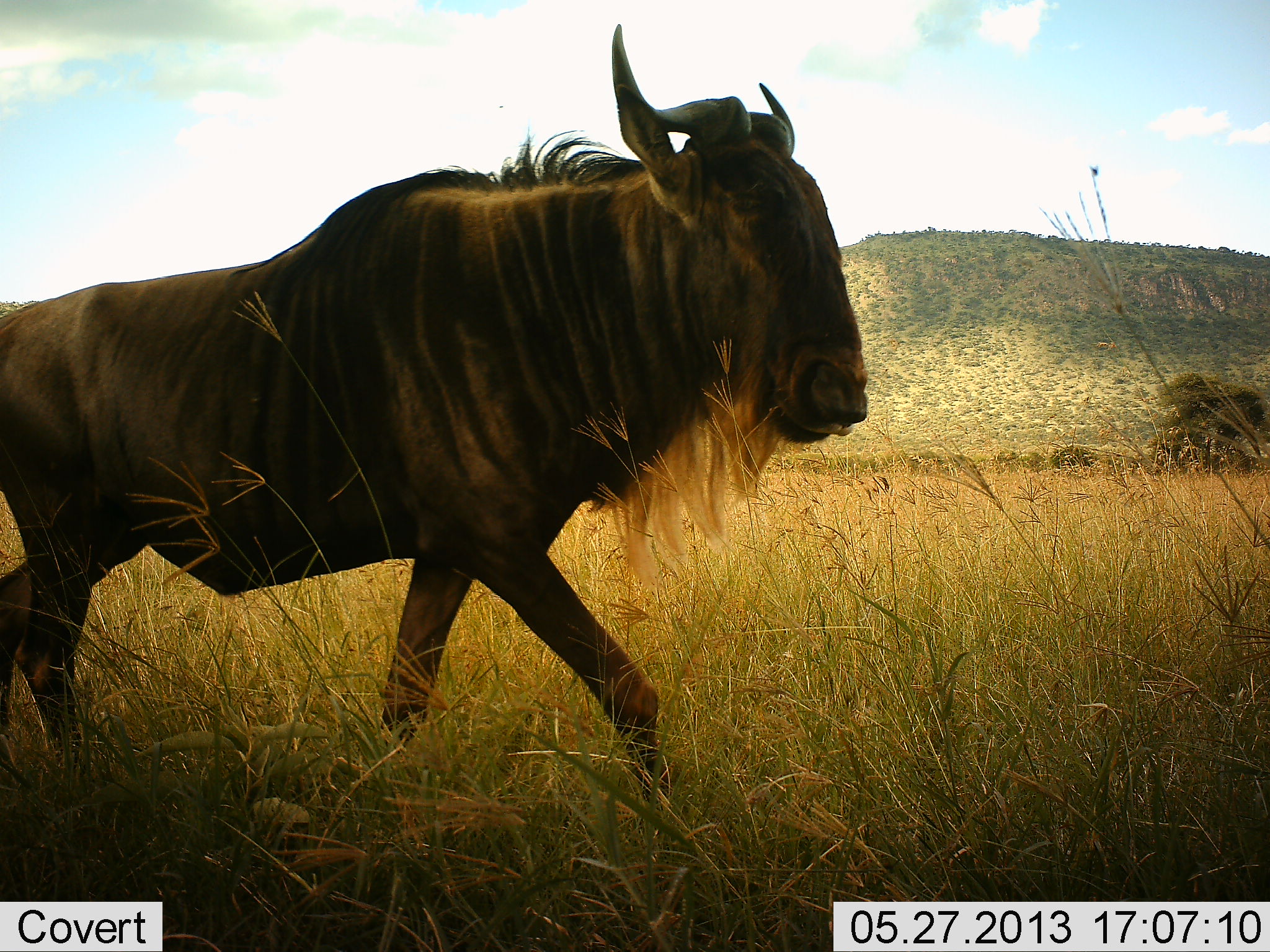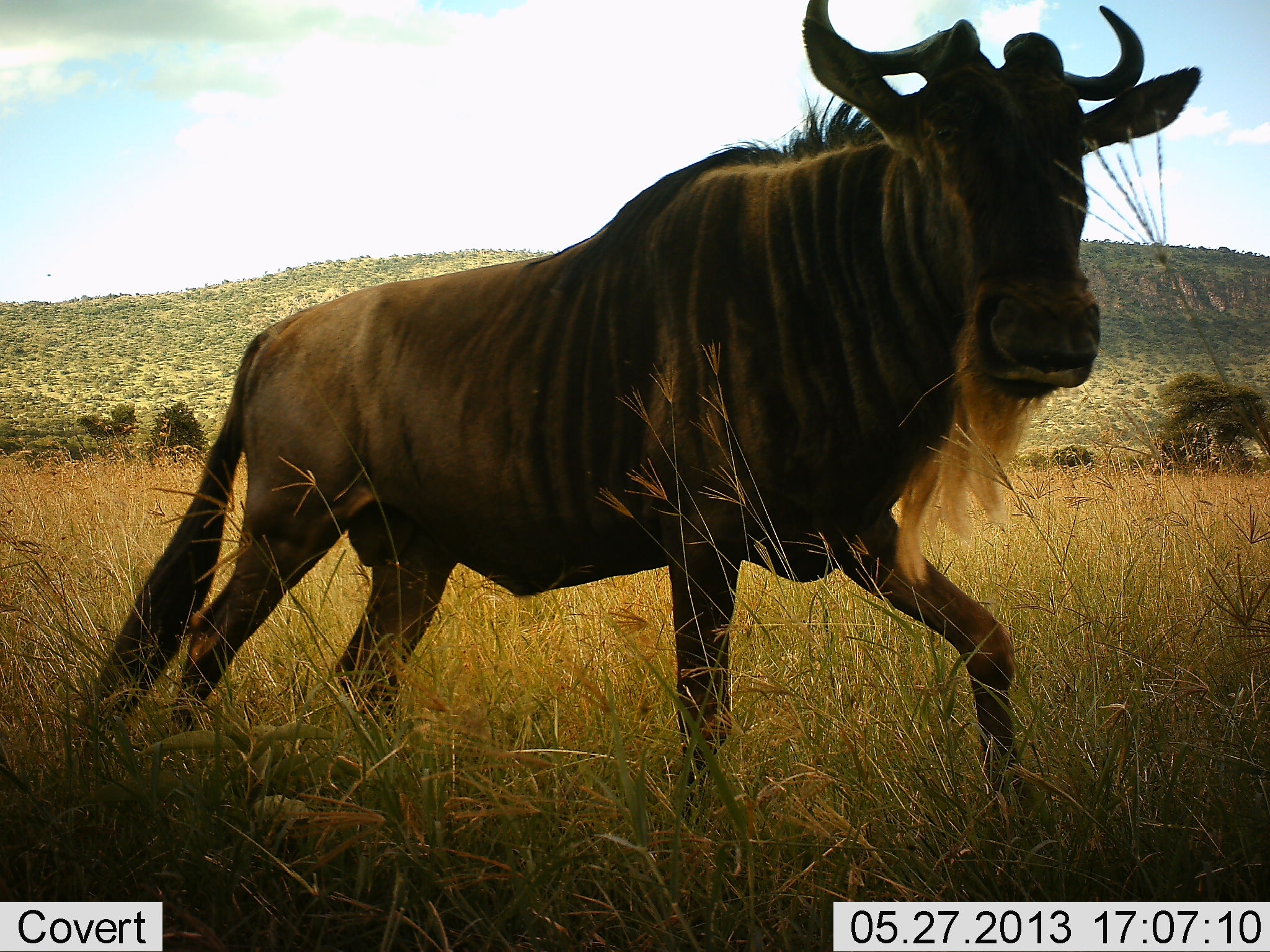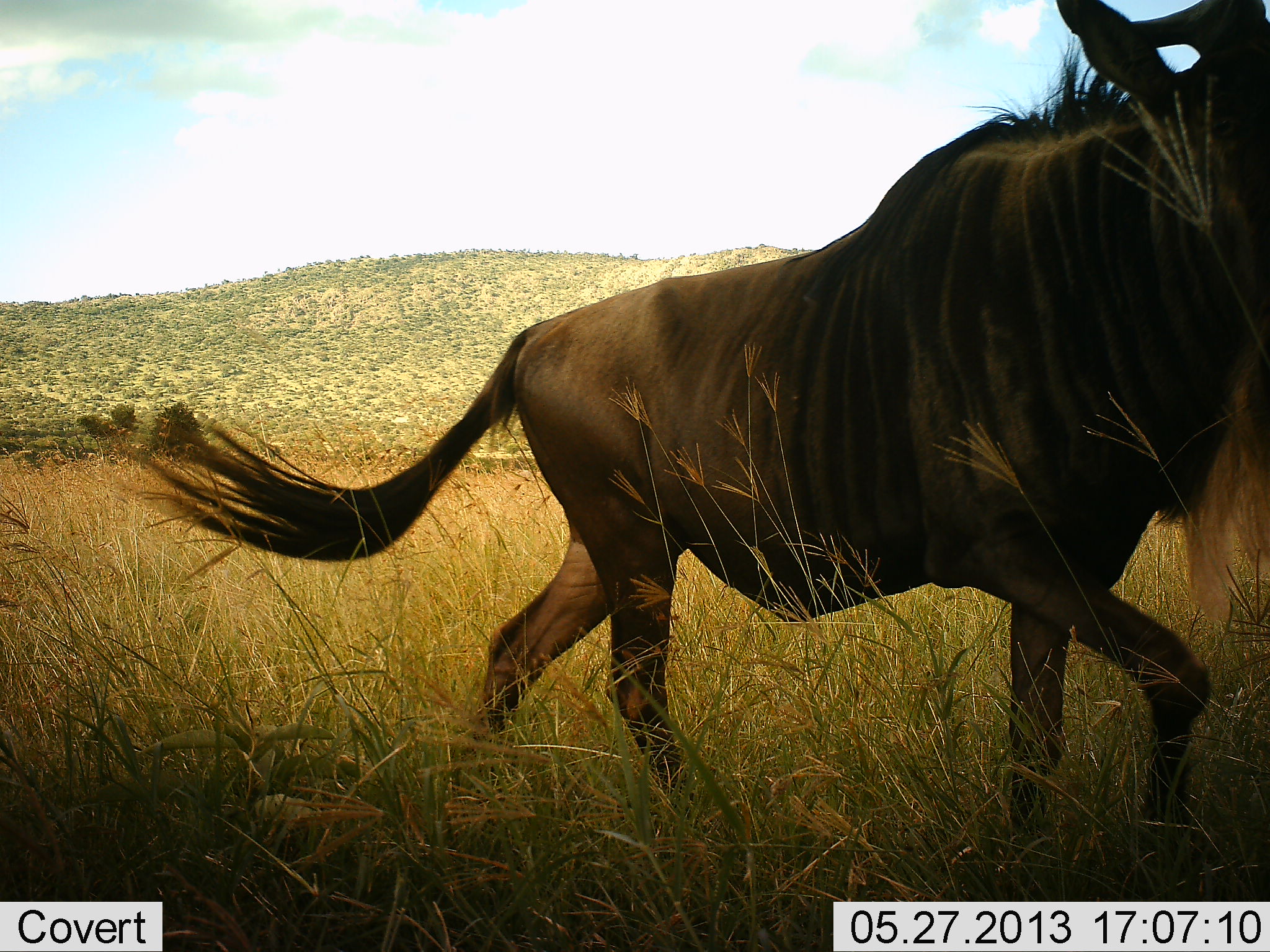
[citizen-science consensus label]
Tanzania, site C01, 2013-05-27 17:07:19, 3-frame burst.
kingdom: Animalia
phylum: Chordata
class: Mammalia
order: Artiodactyla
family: Bovidae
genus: Connochaetes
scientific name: Connochaetes taurinus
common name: blue wildebeest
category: wildebeest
Wildebeest (blue wildebeest) (Connochaetes taurinus), count 1. Behavior (volunteer vote fractions): standing 12%, resting 0%, moving 94%, interacting 0%. Young present (vote fraction): 0%. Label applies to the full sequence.